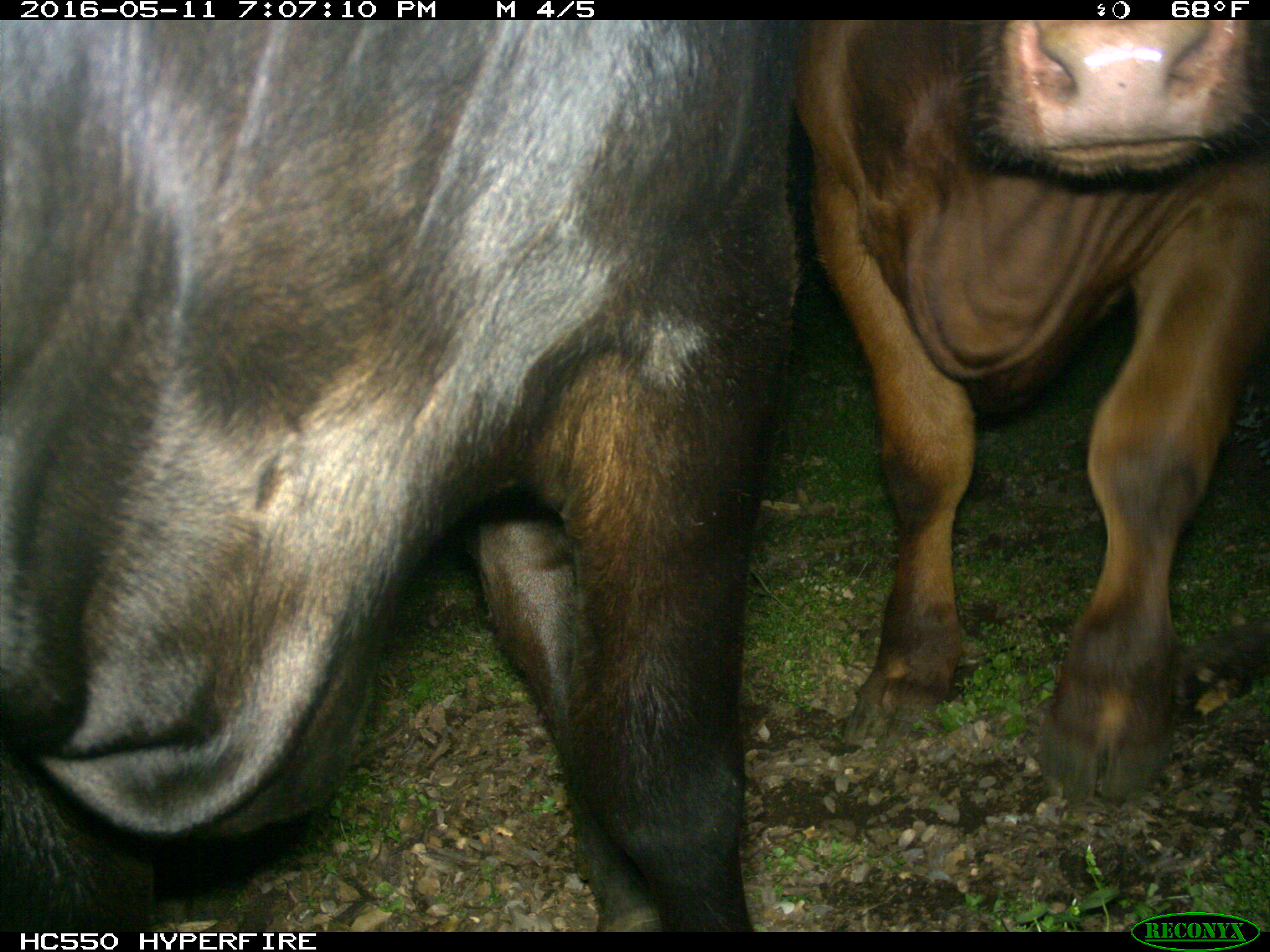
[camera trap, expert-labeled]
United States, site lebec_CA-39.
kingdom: Animalia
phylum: Chordata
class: Mammalia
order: Artiodactyla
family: Bovidae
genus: Bos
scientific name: Bos taurus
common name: domestic cow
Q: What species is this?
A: Bos taurus (domestic cow).